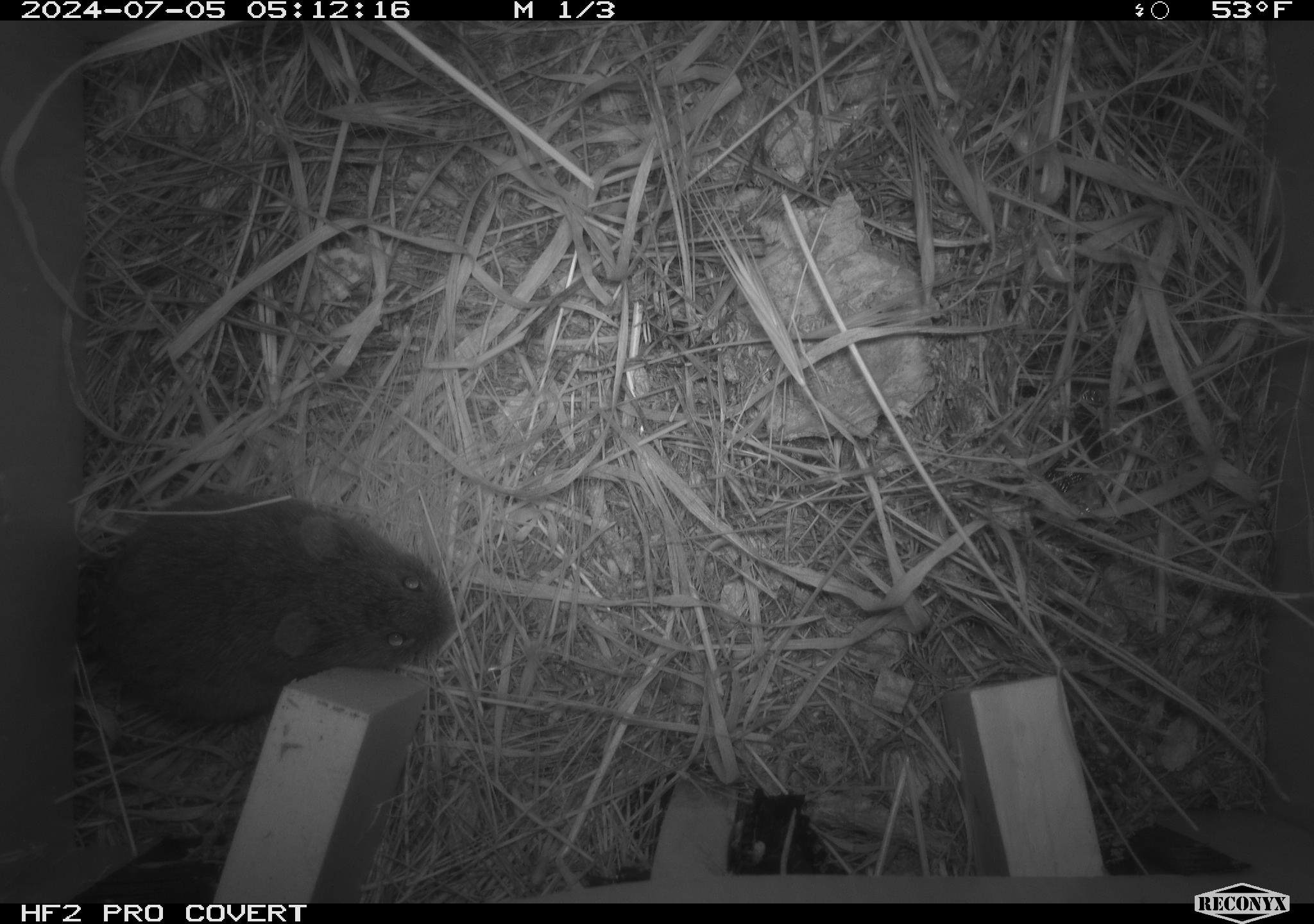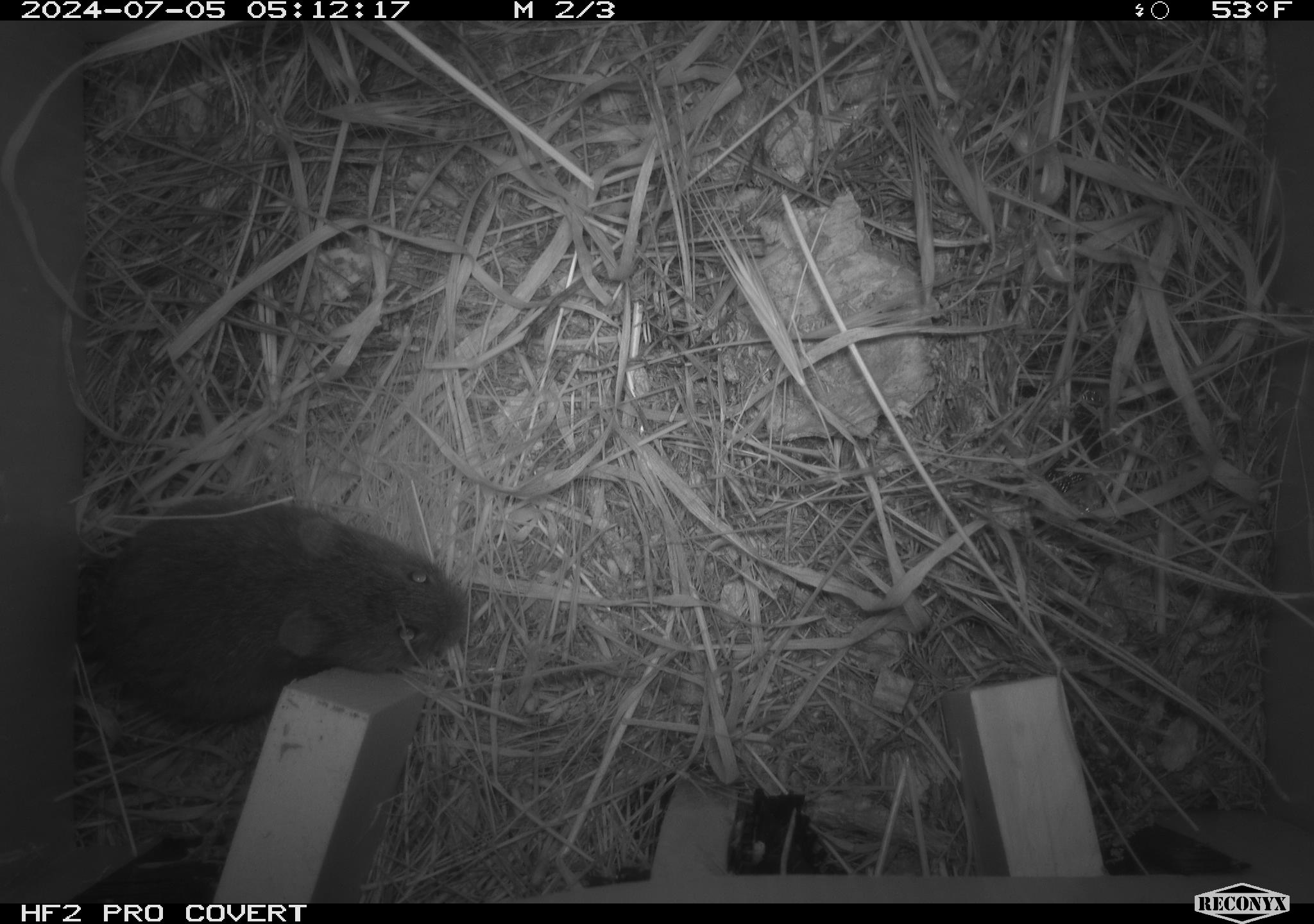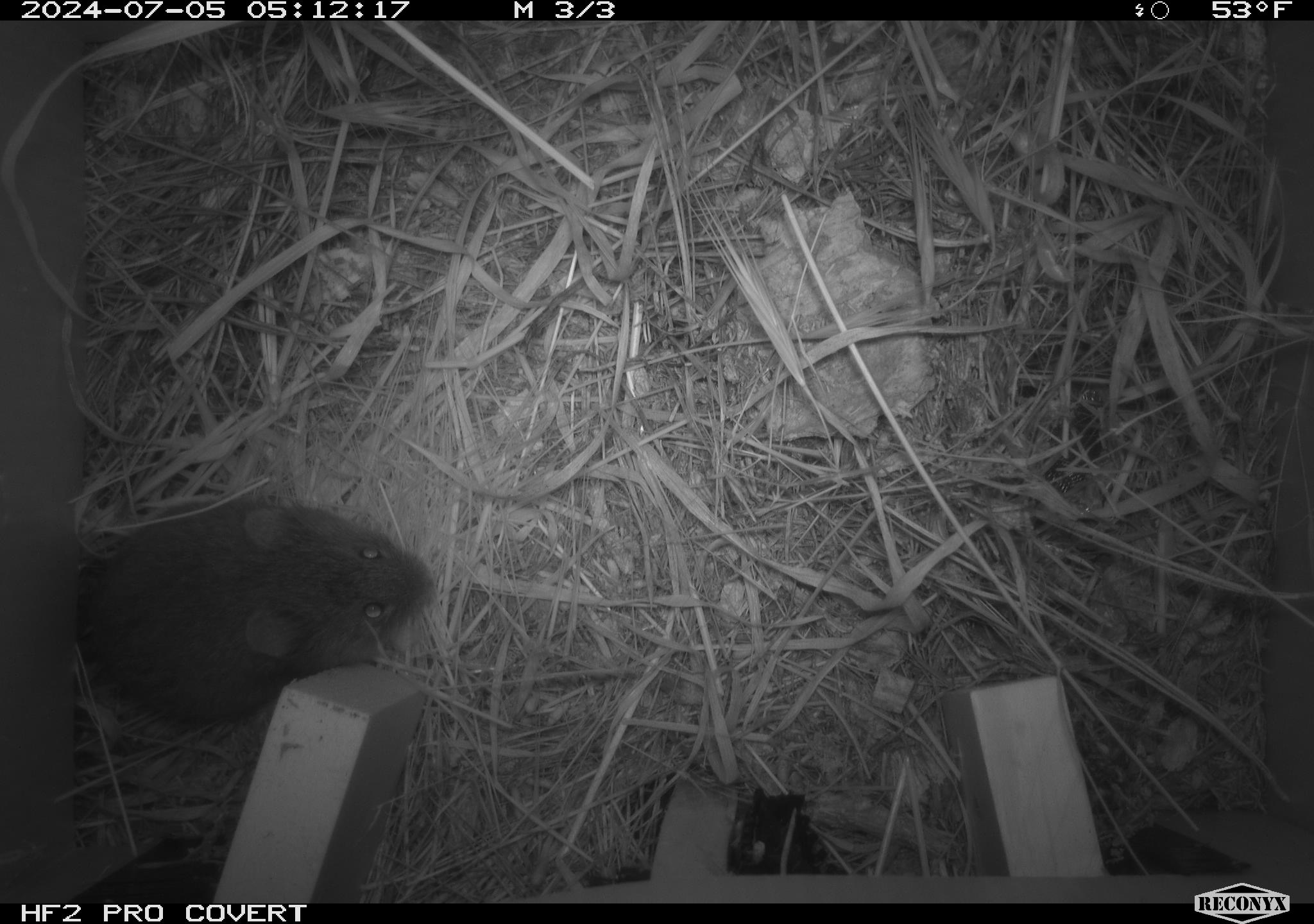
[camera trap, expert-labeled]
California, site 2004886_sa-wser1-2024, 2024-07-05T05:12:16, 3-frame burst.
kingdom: Animalia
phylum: Chordata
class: Mammalia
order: Rodentia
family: Cricetidae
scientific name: Arvicolinae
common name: voles, lemmings, and muskrats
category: arvicolinae subfamily